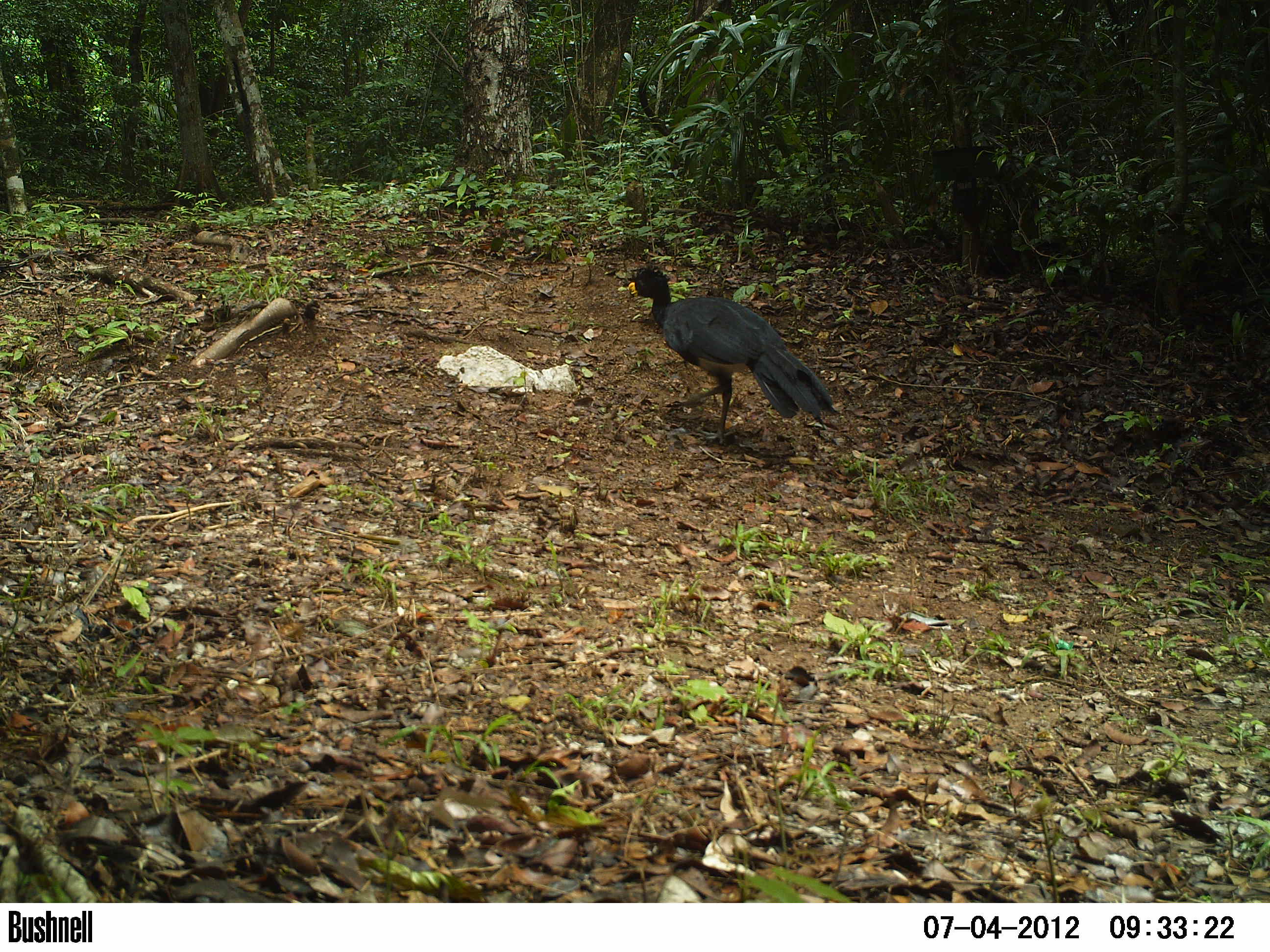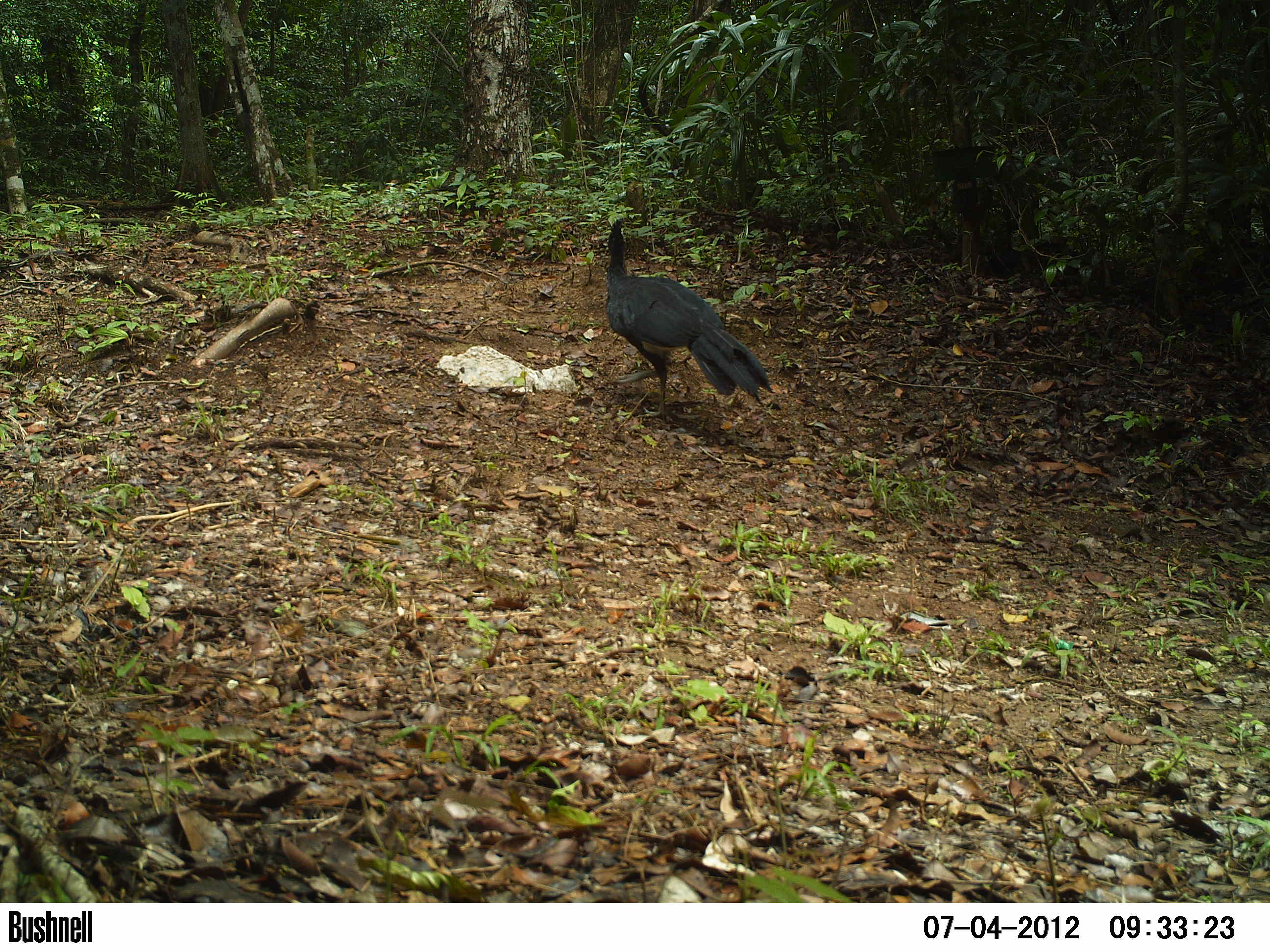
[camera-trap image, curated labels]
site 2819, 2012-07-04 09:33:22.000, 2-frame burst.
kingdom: Animalia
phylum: Chordata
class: Aves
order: Galliformes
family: Cracidae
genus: Crax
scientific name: Crax rubra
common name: great curassow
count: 1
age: adult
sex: male